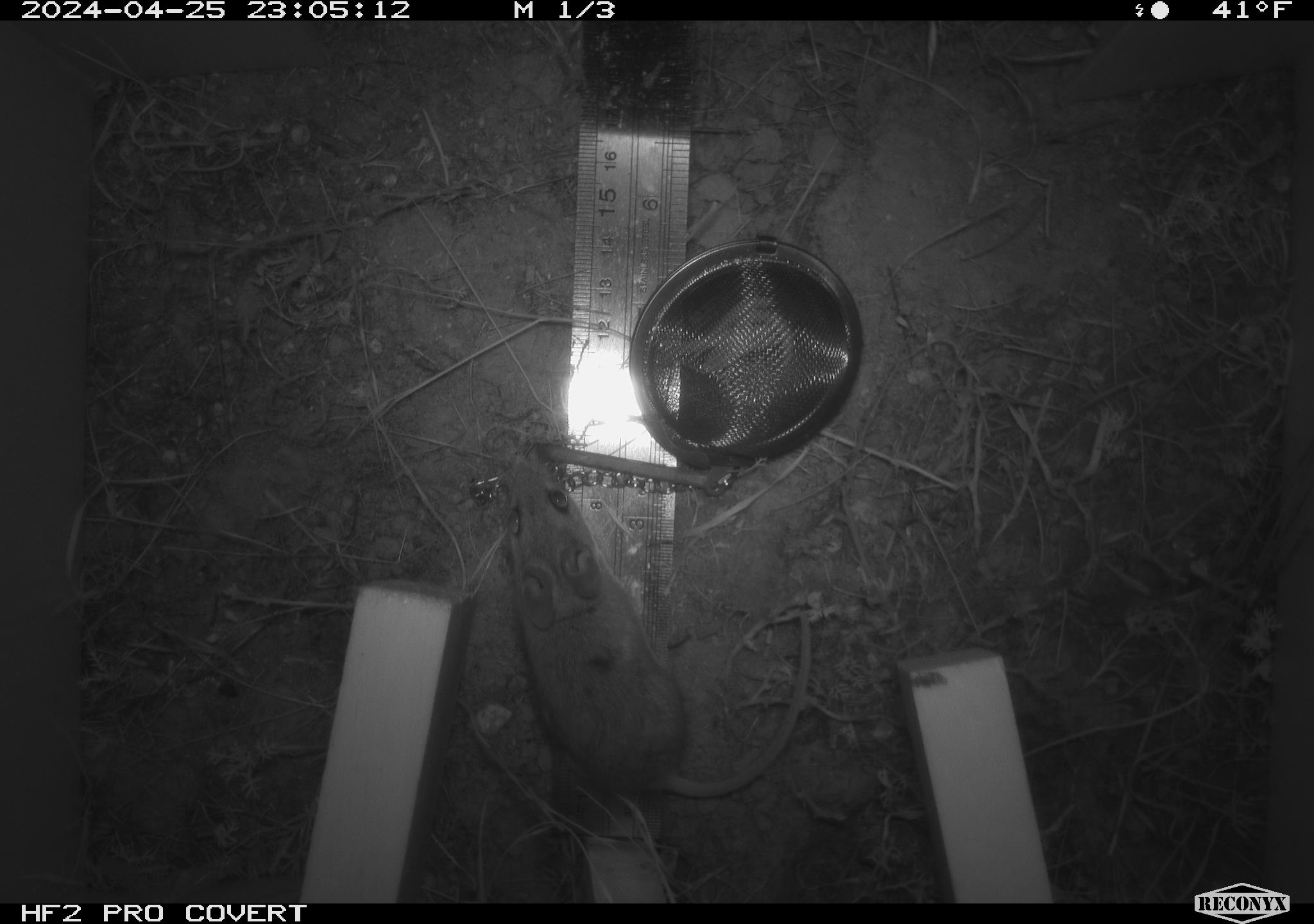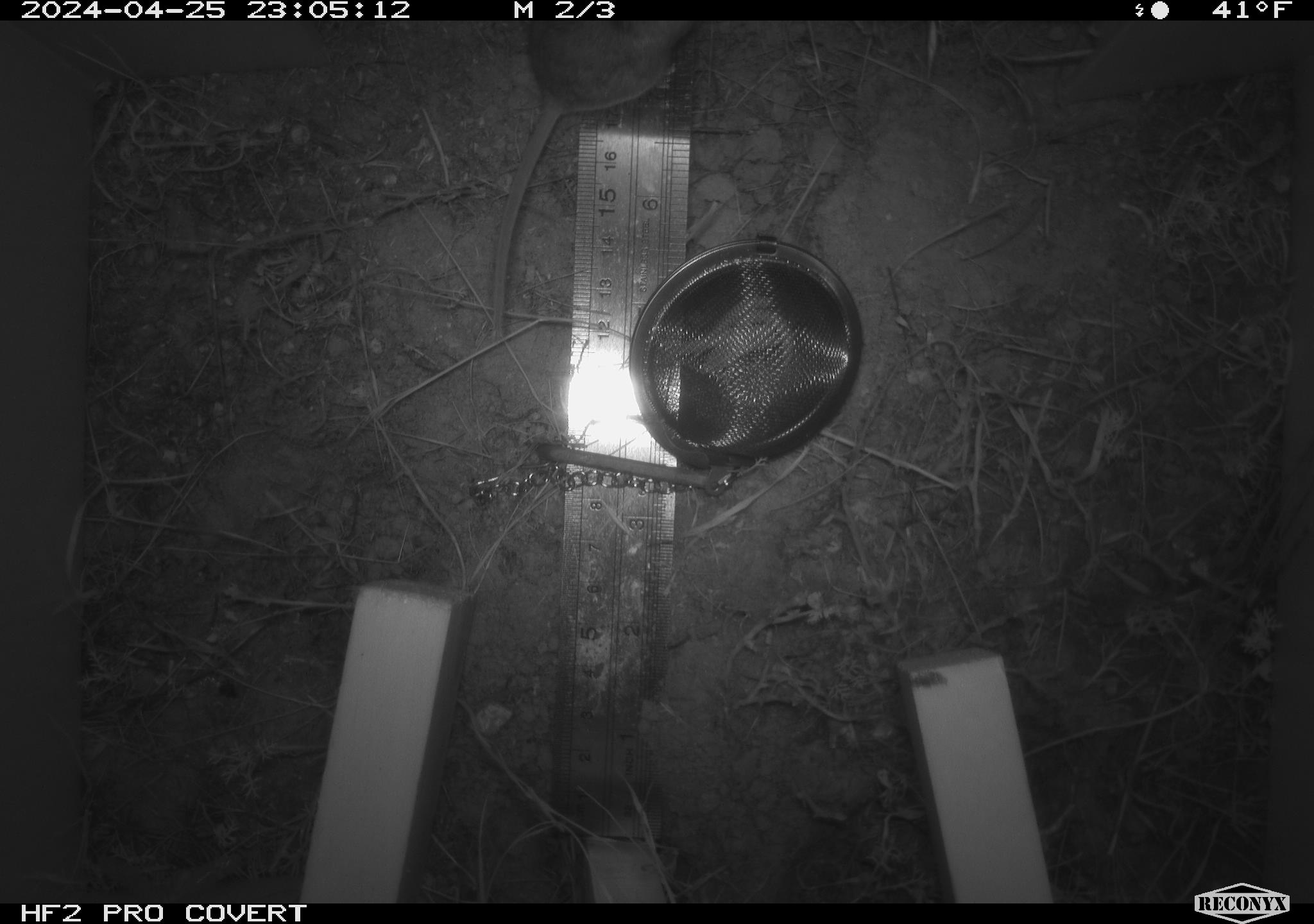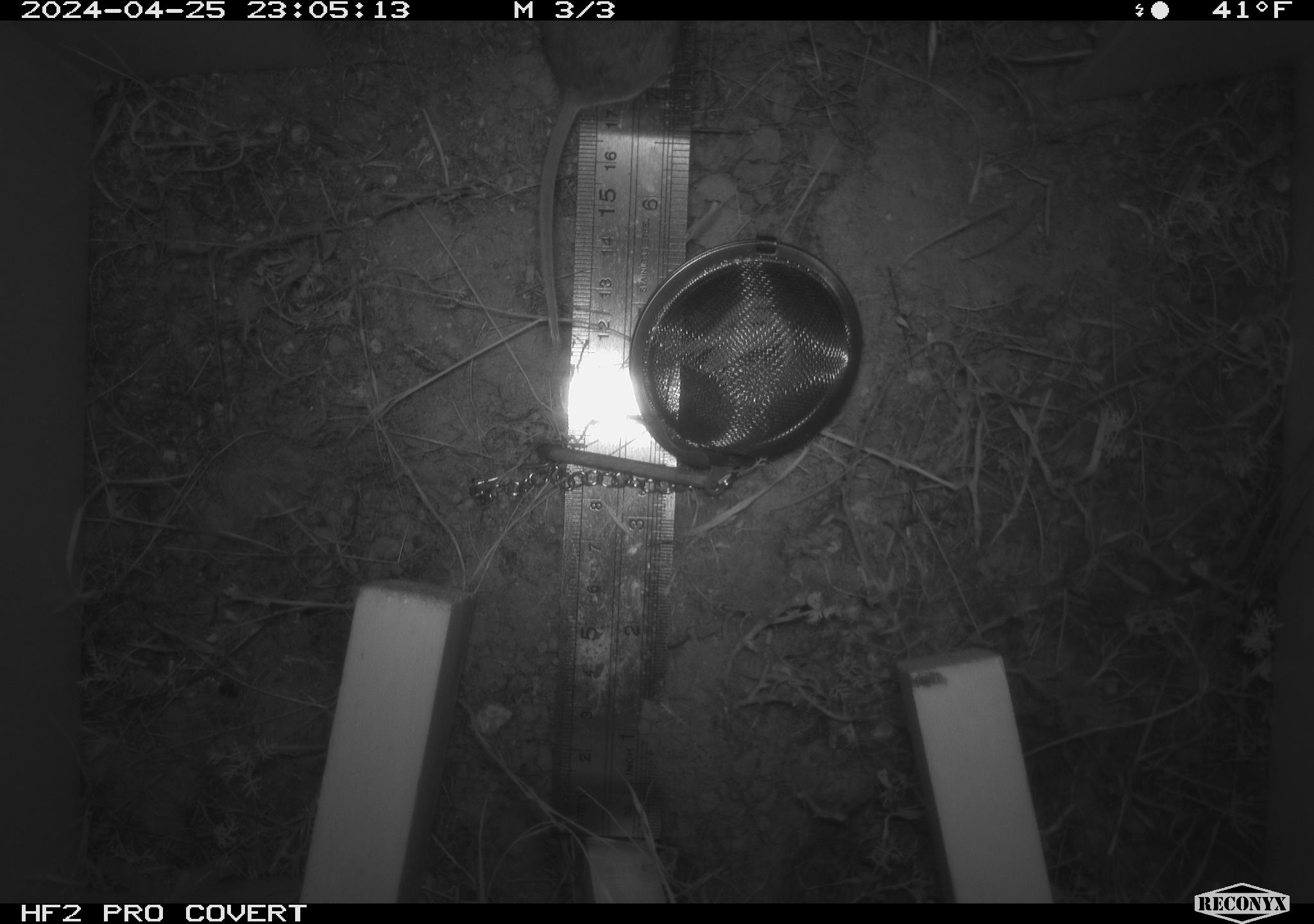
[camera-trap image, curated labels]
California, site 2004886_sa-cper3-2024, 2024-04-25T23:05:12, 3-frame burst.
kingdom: Animalia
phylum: Chordata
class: Mammalia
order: Rodentia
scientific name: Rodentia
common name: rodent